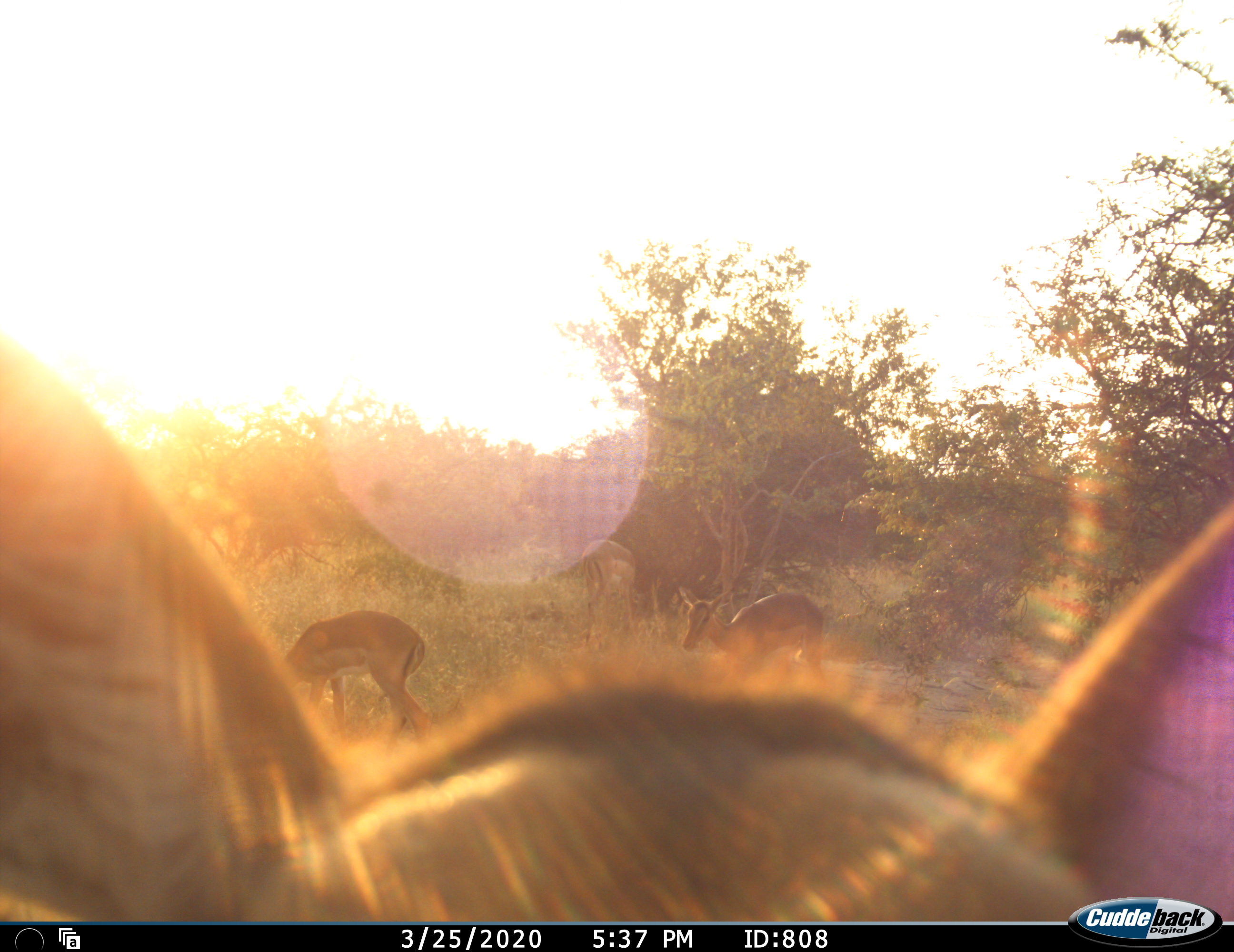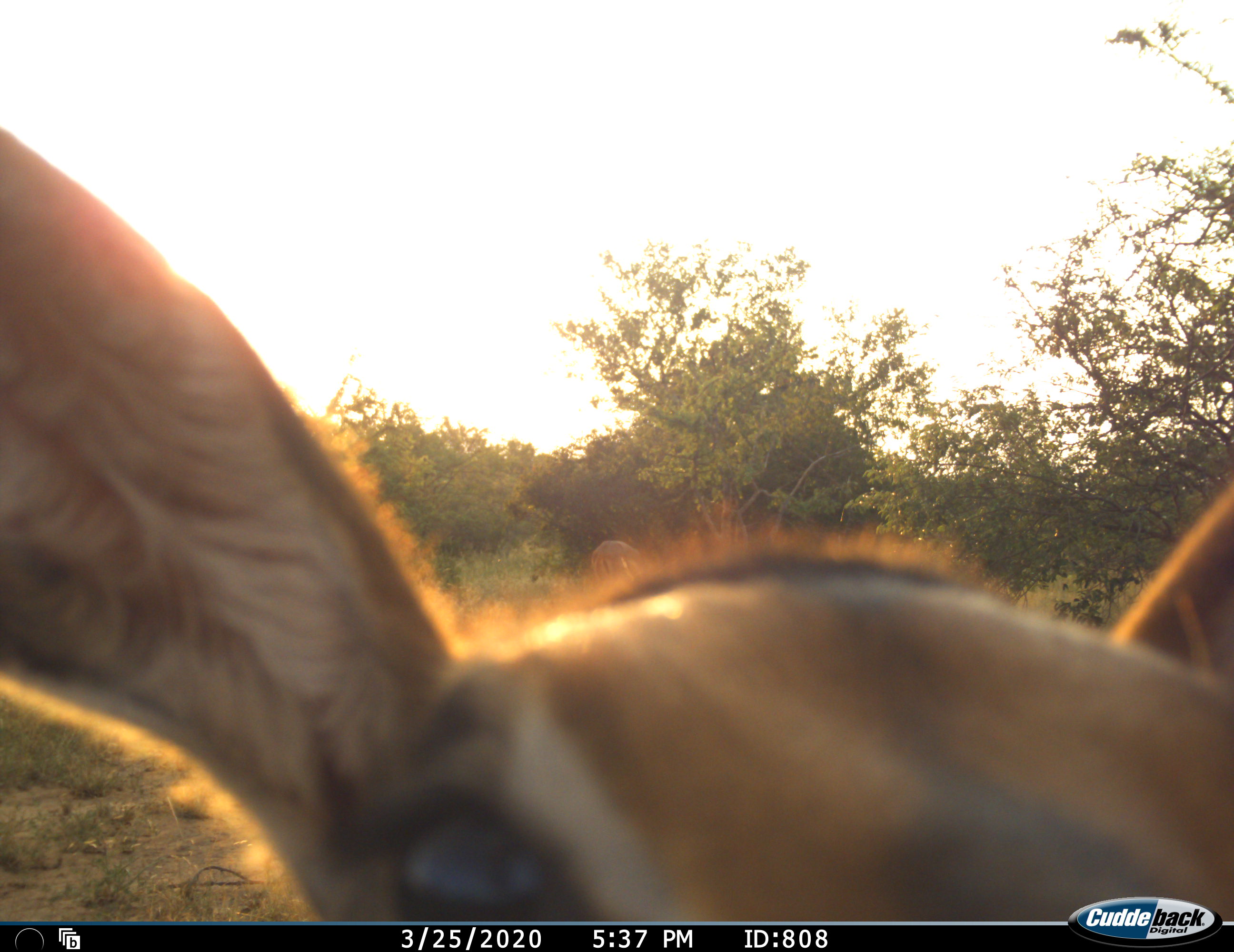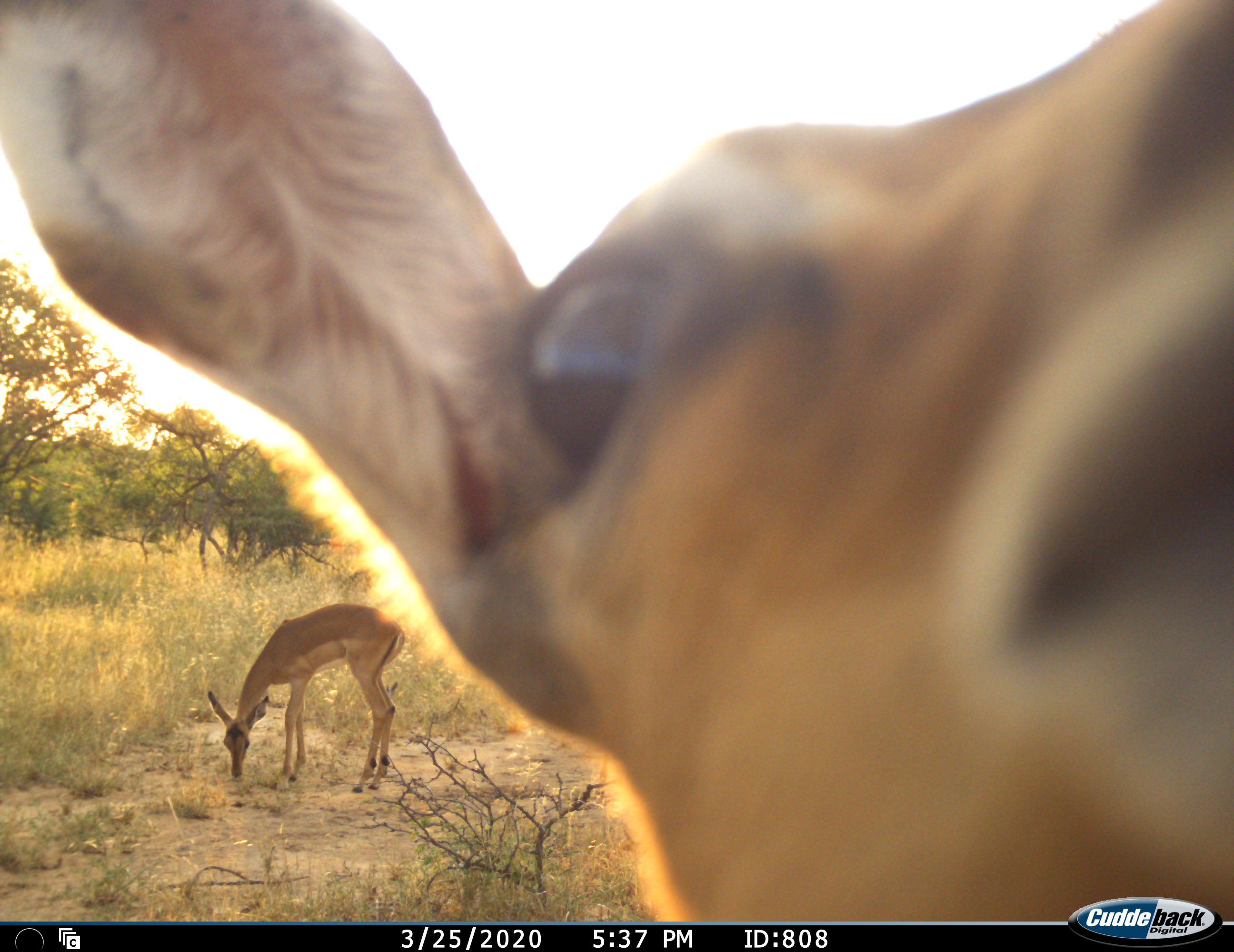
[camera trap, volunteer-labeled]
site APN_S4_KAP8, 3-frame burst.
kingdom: Animalia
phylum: Chordata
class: Mammalia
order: Artiodactyla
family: Bovidae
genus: Aepyceros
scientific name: Aepyceros melampus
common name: impala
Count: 3.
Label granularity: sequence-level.